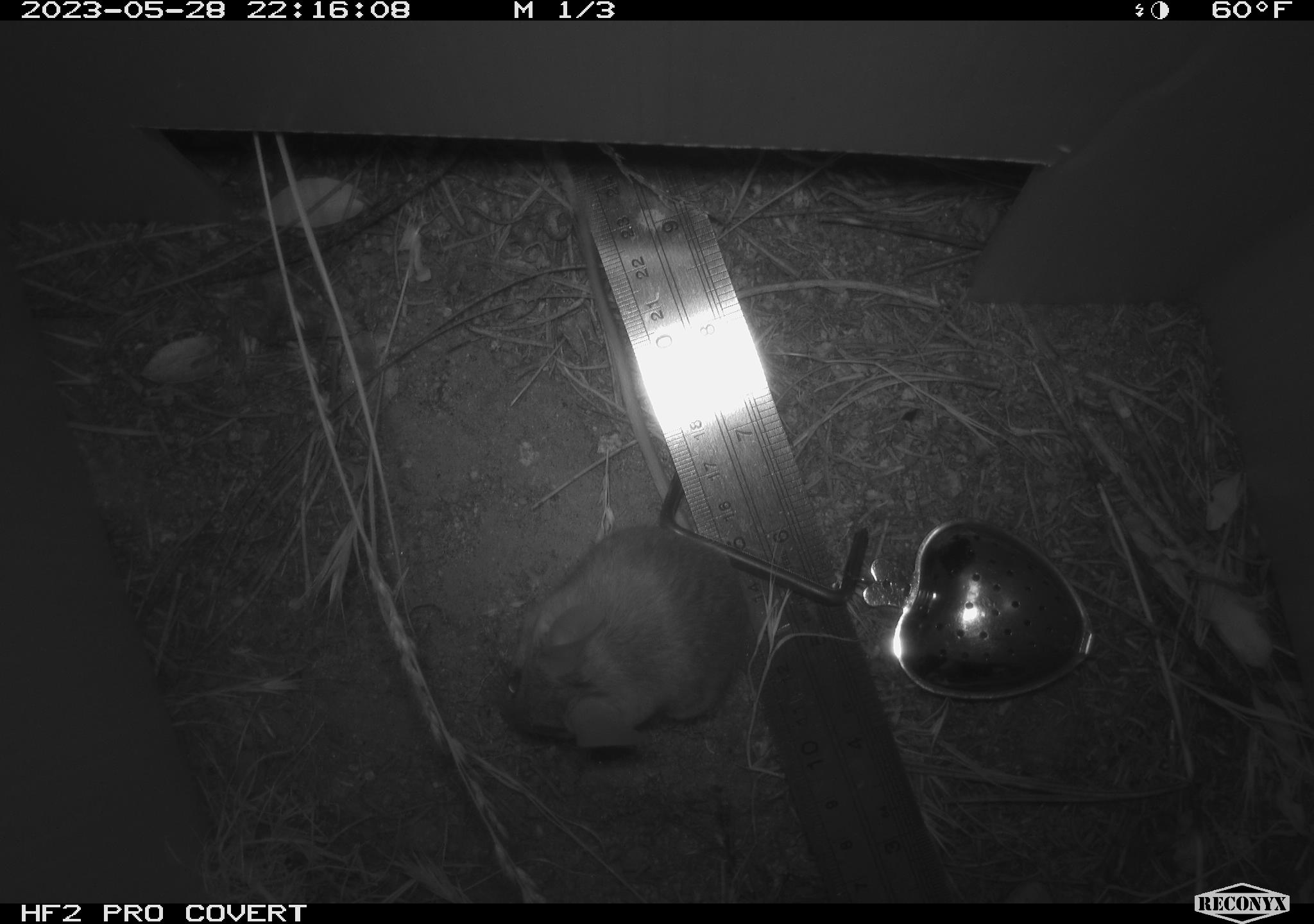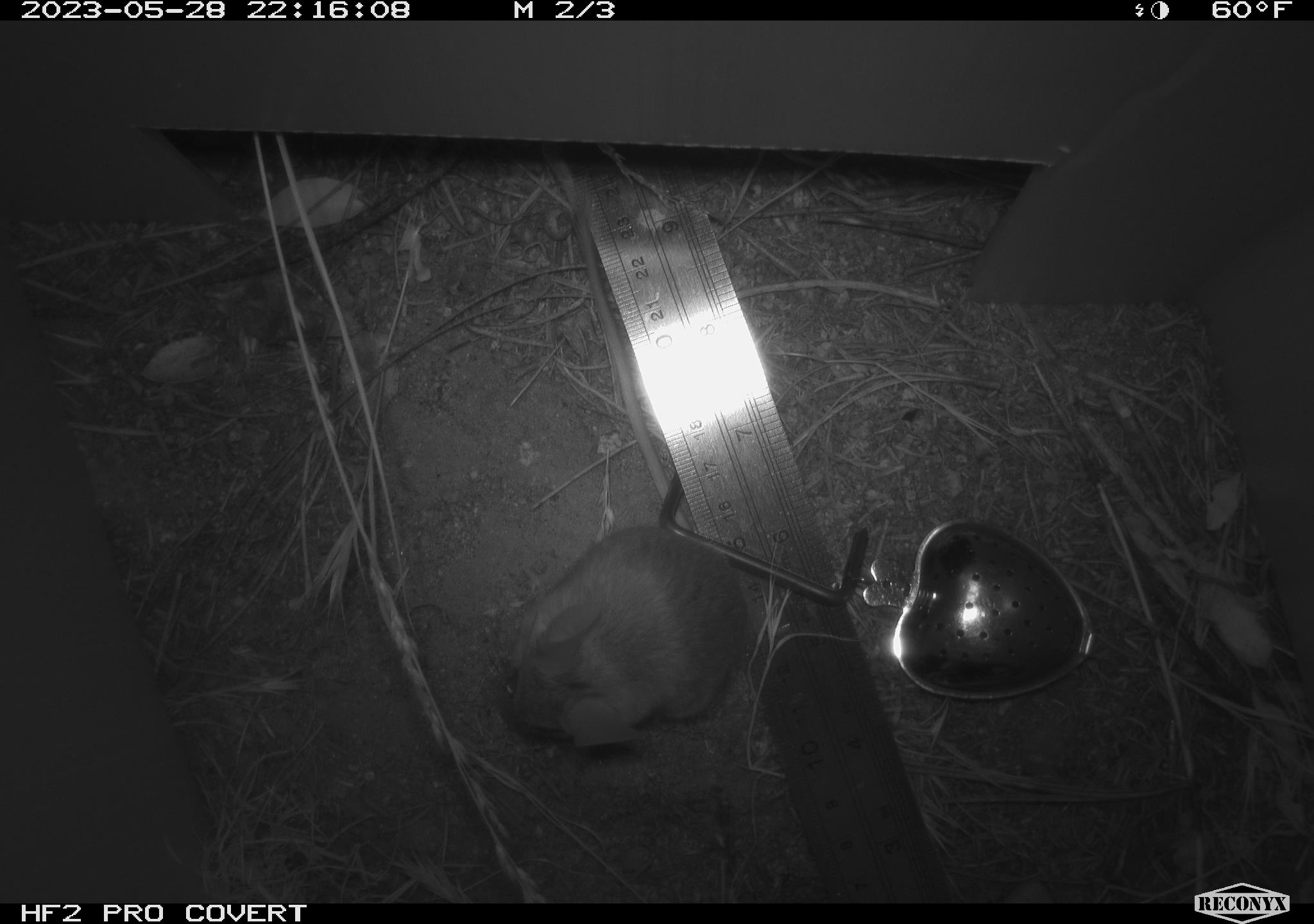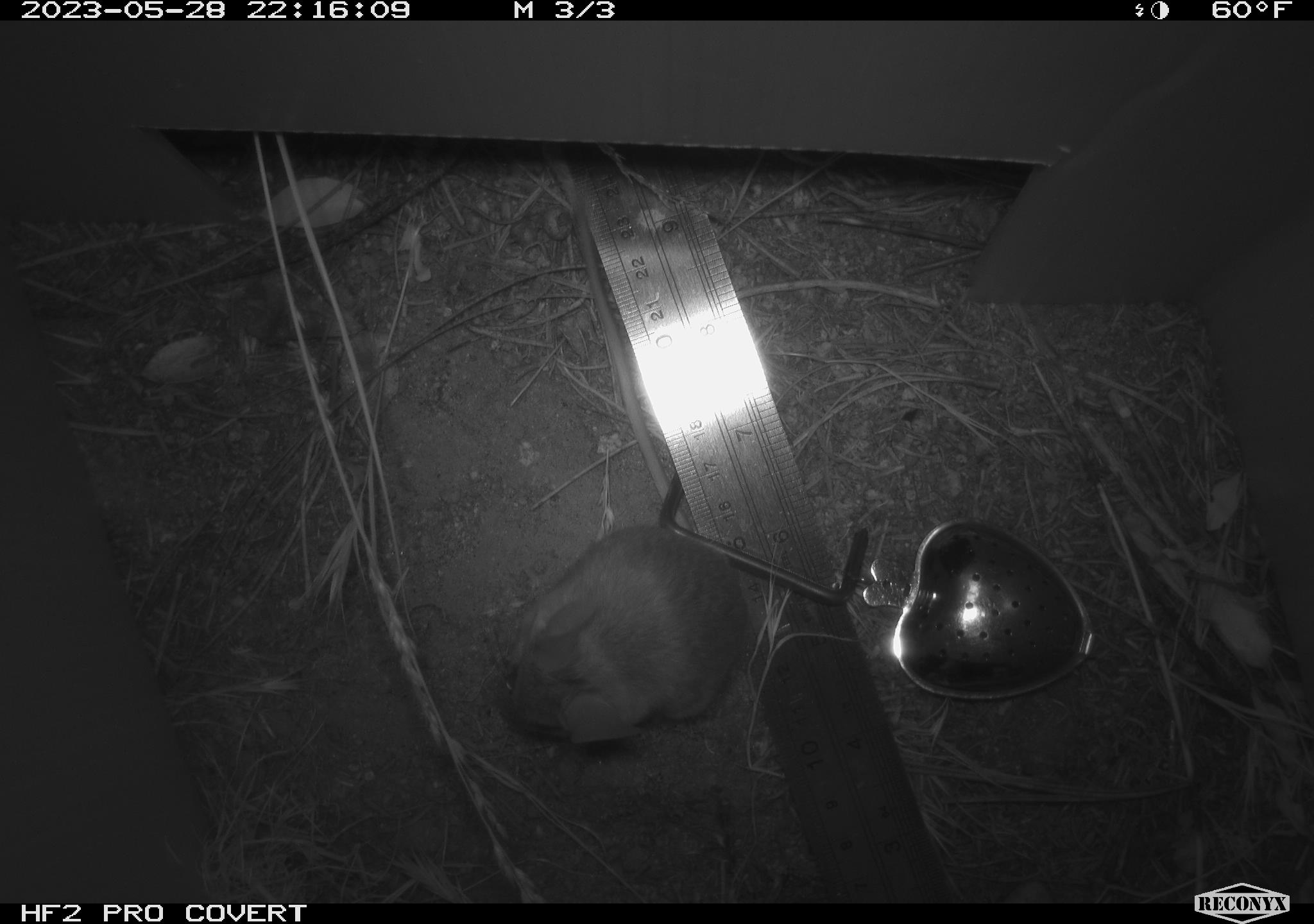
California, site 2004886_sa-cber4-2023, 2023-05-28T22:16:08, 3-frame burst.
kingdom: Animalia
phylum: Chordata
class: Mammalia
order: Rodentia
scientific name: Rodentia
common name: mouse species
Mouse species (Rodentia).